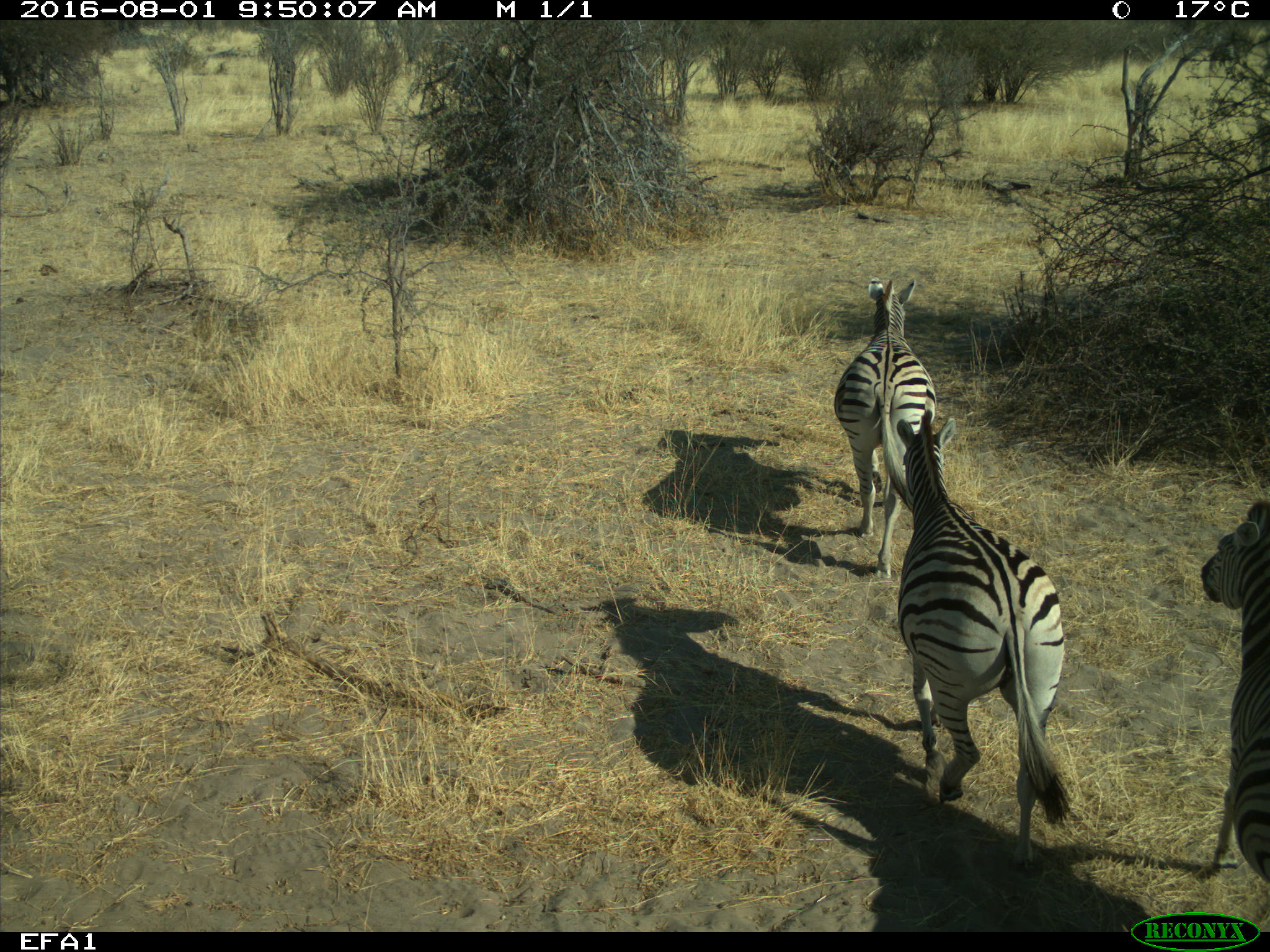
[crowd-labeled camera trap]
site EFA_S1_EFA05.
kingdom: Animalia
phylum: Chordata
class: Mammalia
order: Perissodactyla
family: Equidae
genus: Equus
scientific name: Equus quagga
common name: plains zebra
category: zebraplains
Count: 3.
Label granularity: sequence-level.